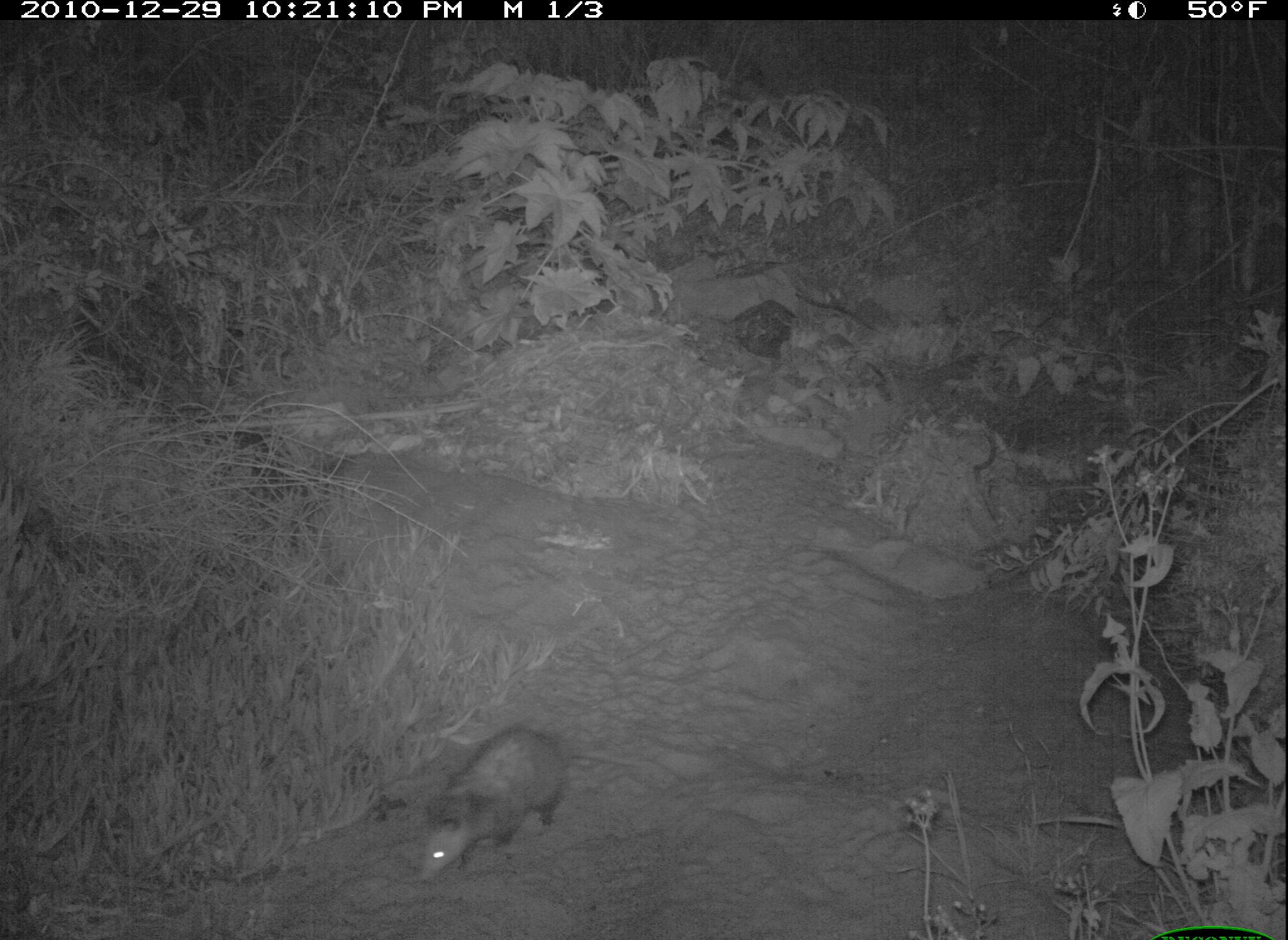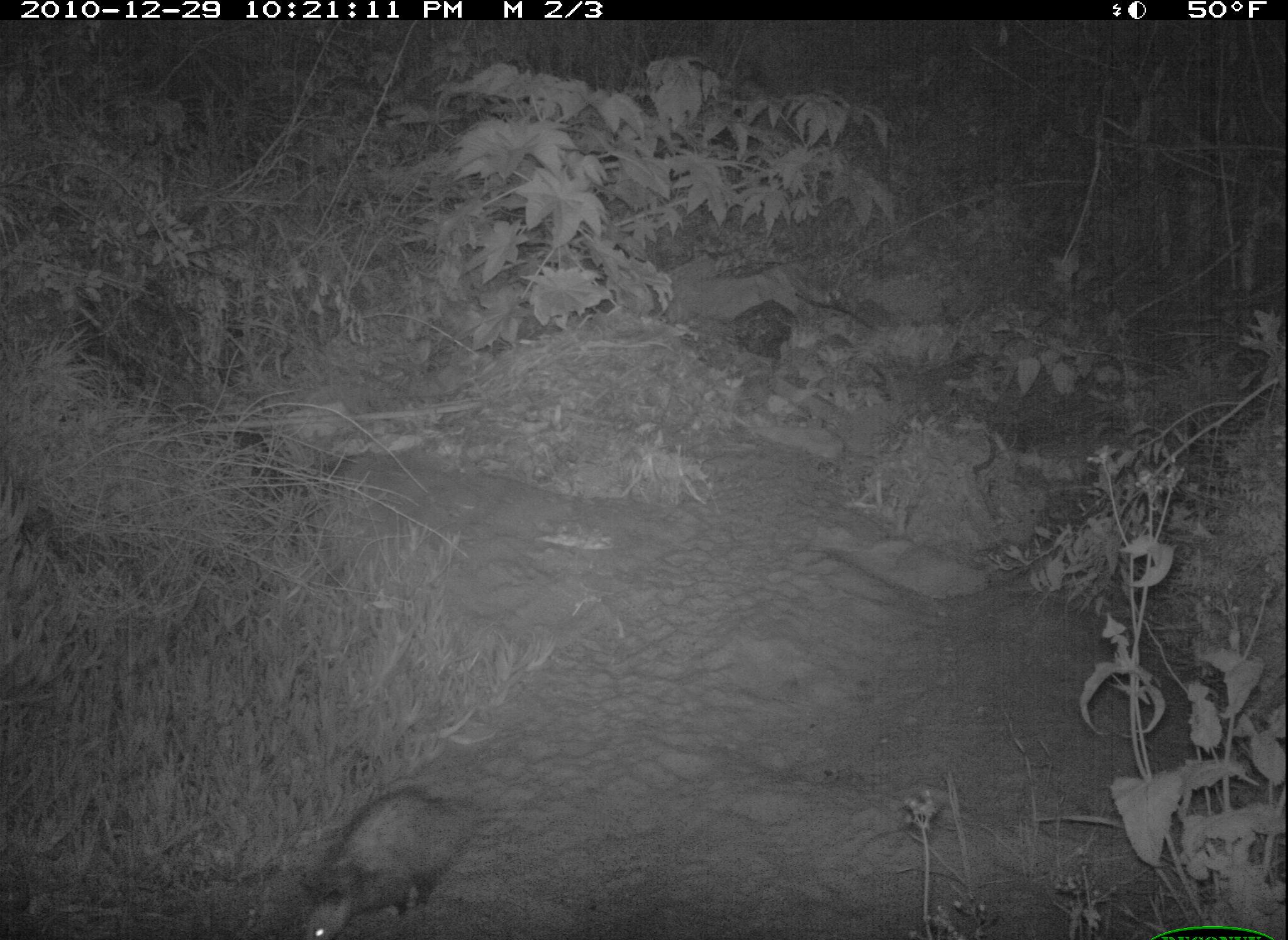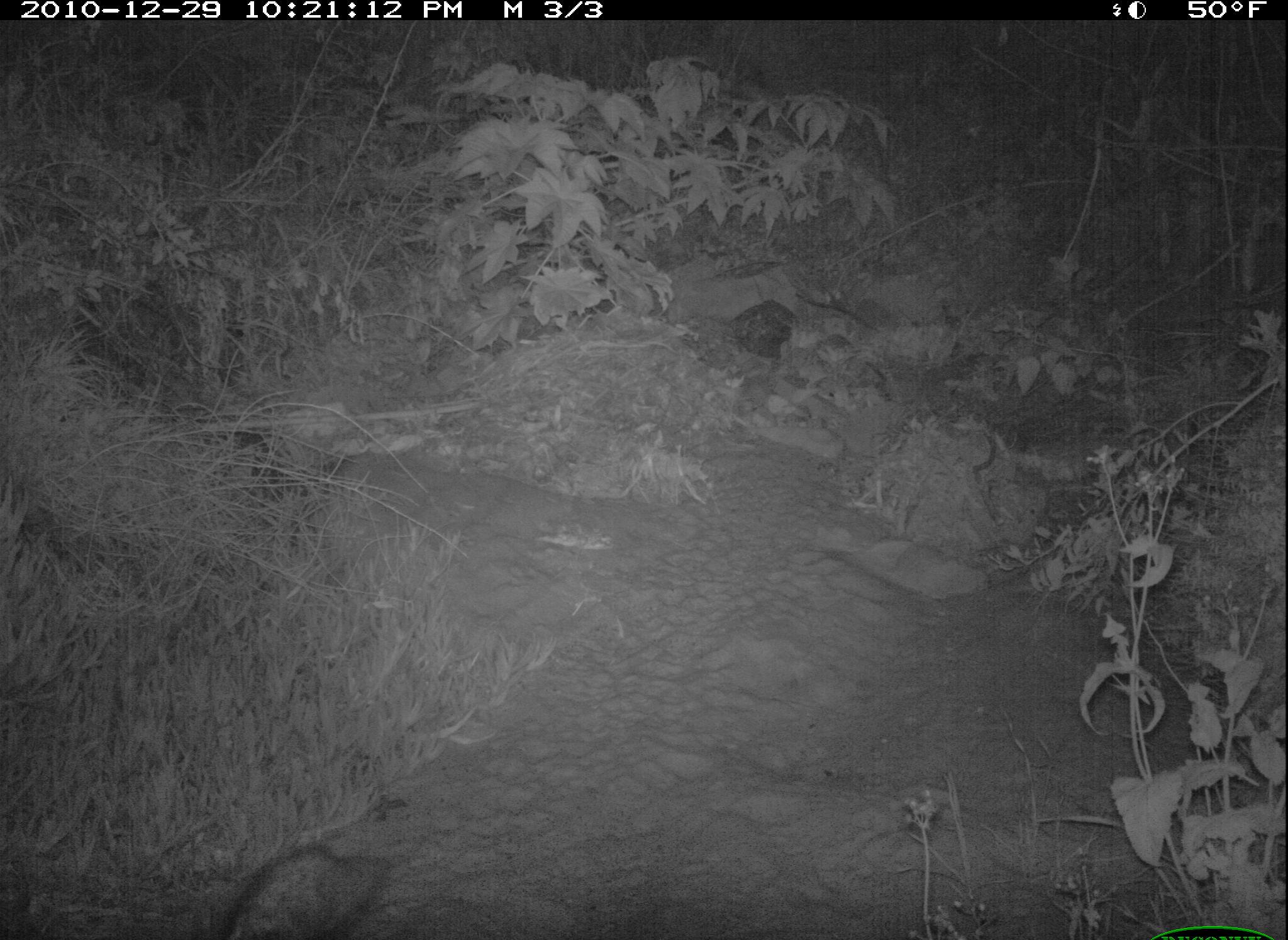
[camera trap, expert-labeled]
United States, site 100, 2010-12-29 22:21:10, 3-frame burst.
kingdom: Animalia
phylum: Chordata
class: Mammalia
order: Didelphimorphia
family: Didelphidae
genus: Didelphis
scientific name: Didelphis virginiana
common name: virginia opossum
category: opossum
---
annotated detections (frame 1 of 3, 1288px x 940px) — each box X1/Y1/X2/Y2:
opossum: 419/714/588/888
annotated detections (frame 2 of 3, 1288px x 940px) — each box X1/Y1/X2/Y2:
opossum: 283/778/509/934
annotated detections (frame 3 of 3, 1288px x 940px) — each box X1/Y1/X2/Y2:
opossum: 208/825/420/940